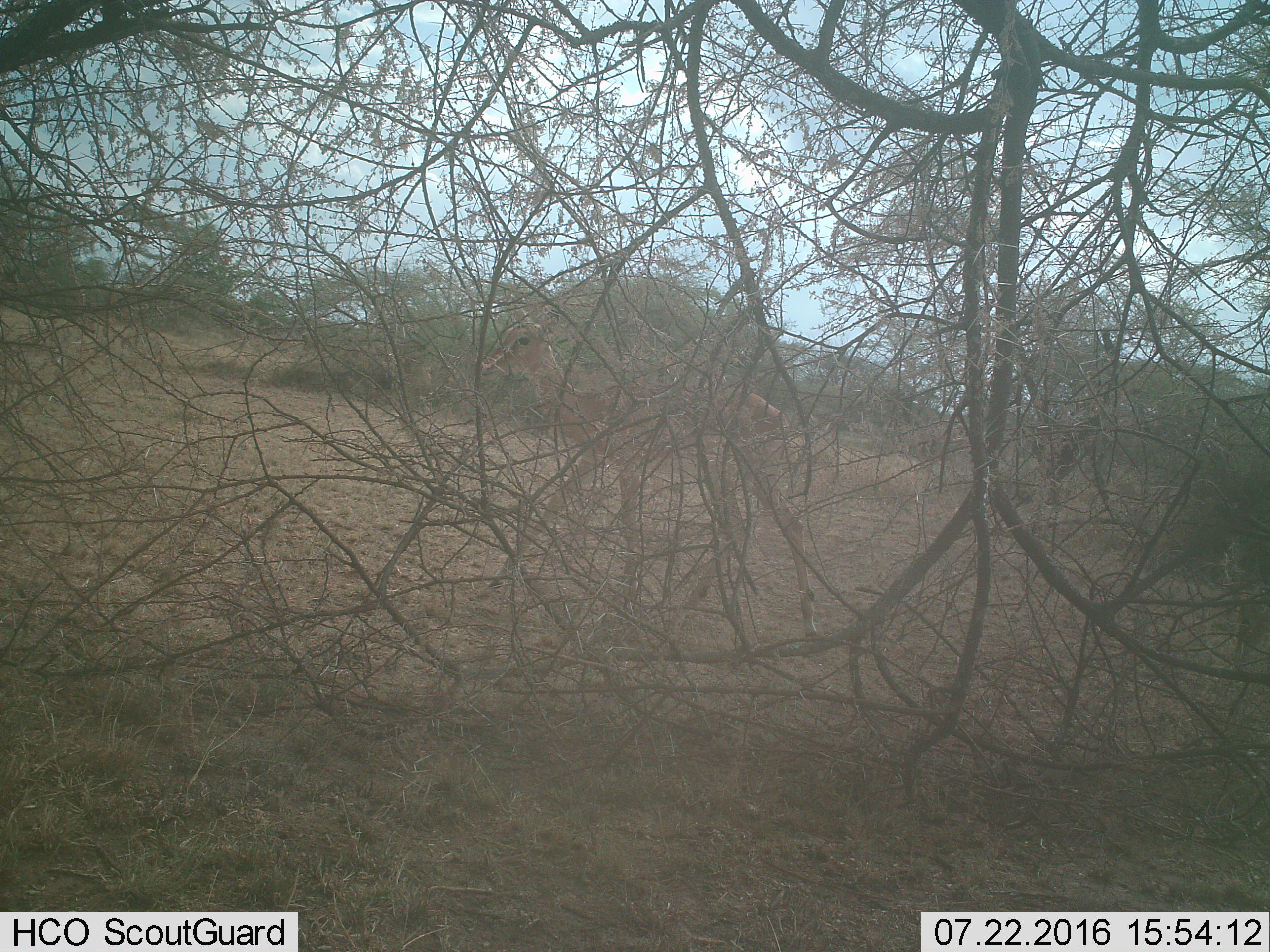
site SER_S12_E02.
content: unidentified animal